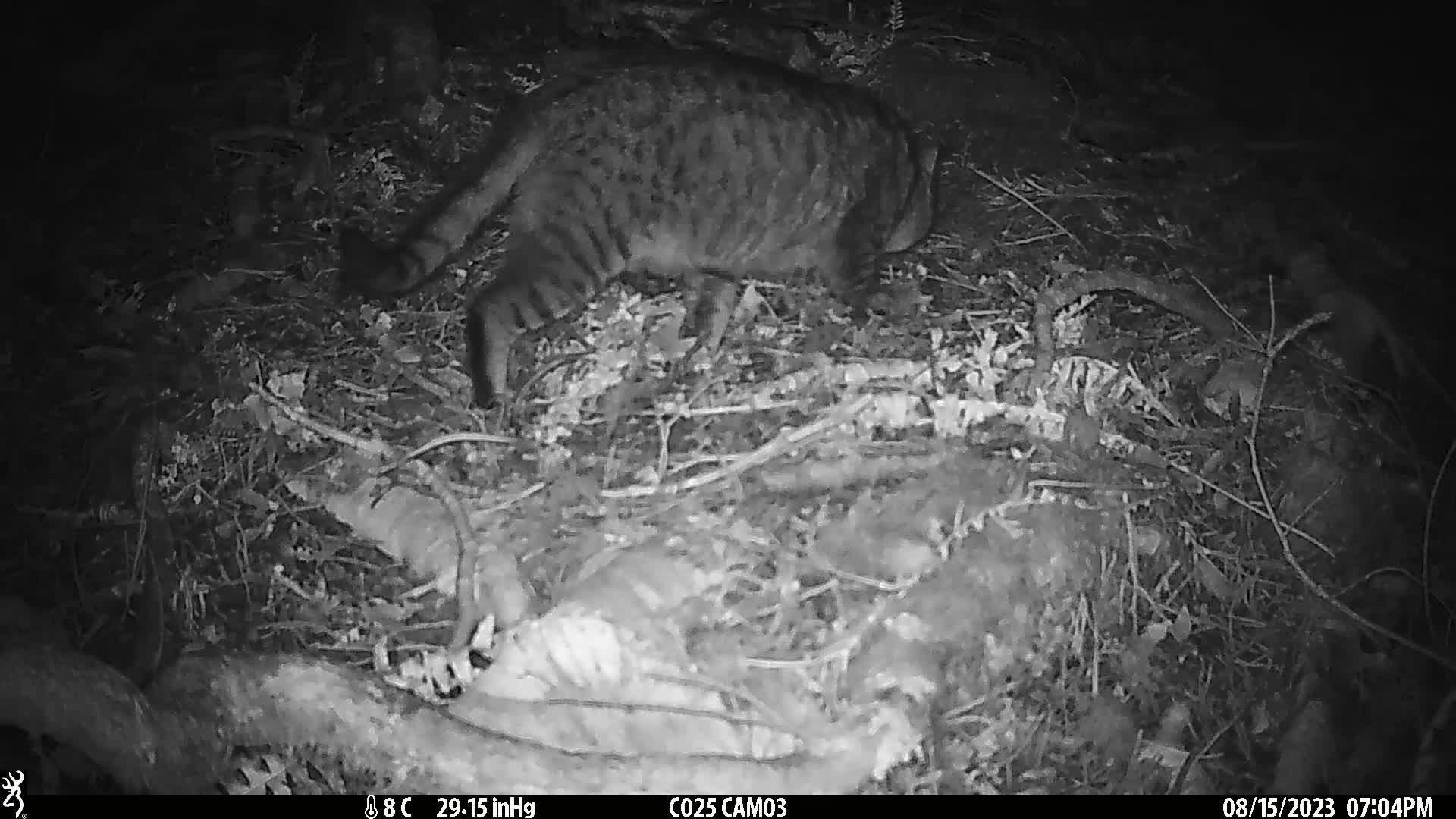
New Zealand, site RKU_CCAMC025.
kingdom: Animalia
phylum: Chordata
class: Mammalia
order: Carnivora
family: Felidae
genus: Felis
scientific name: Felis catus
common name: domestic cat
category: cat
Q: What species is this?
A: Cat (domestic cat) (Felis catus).